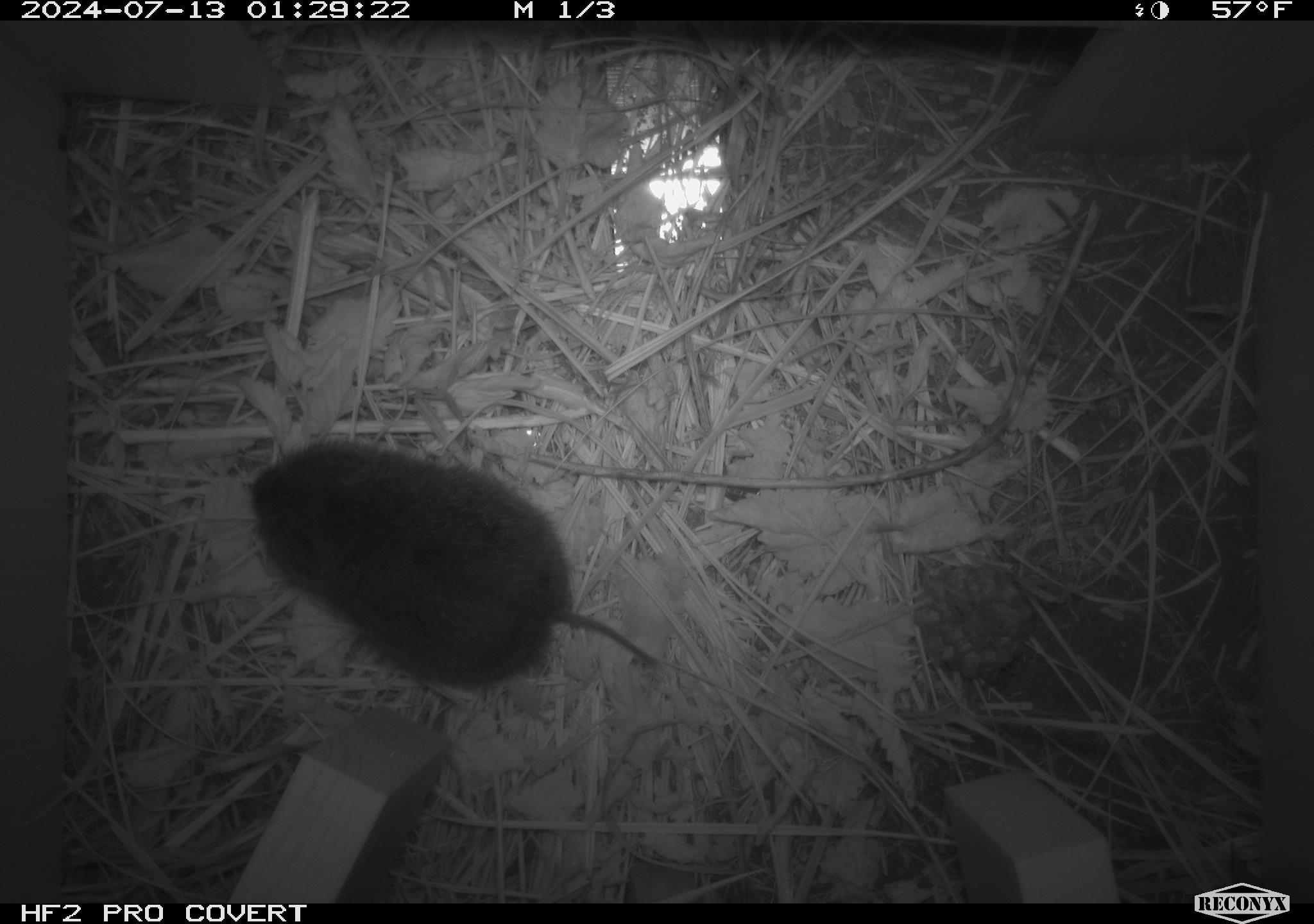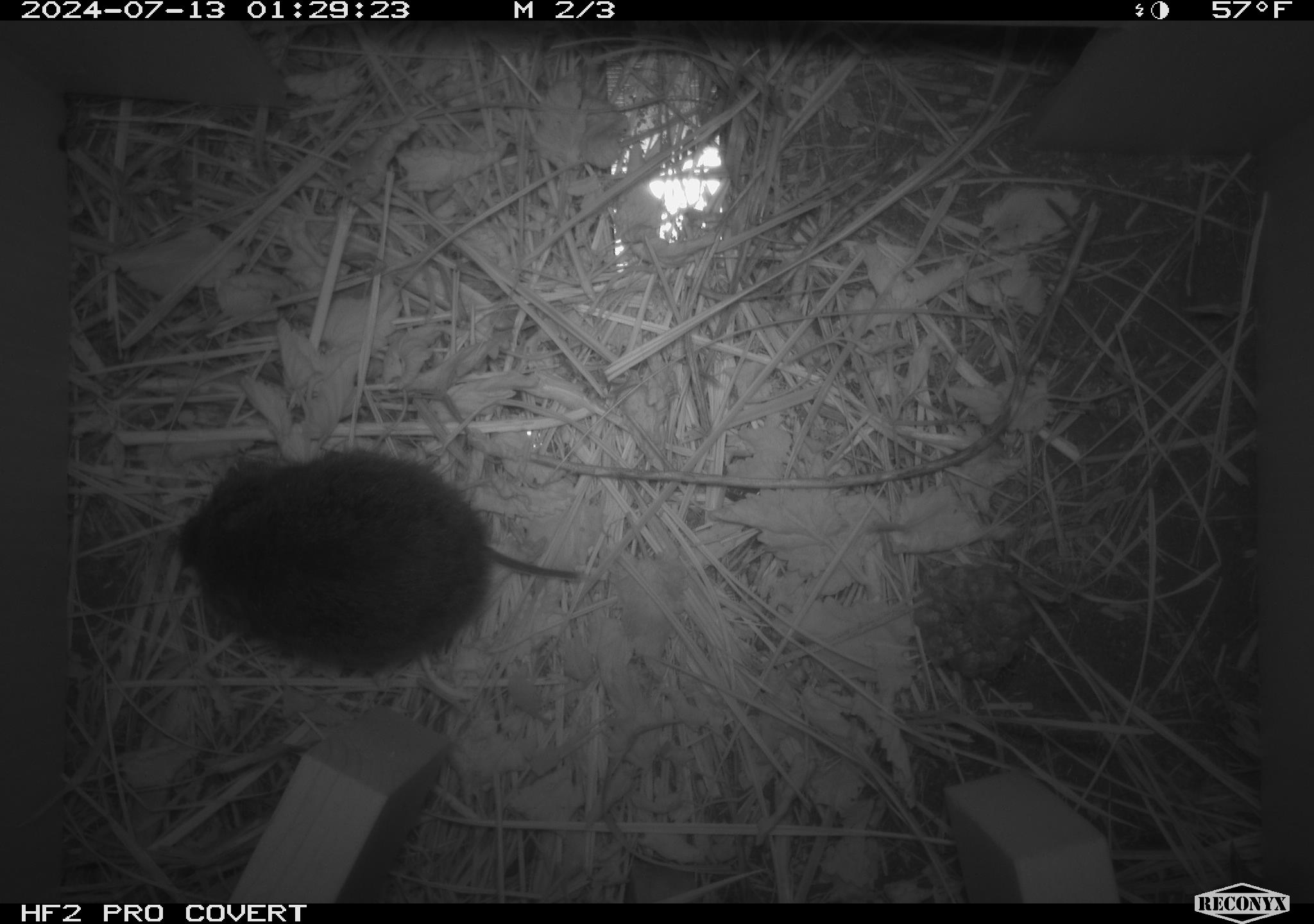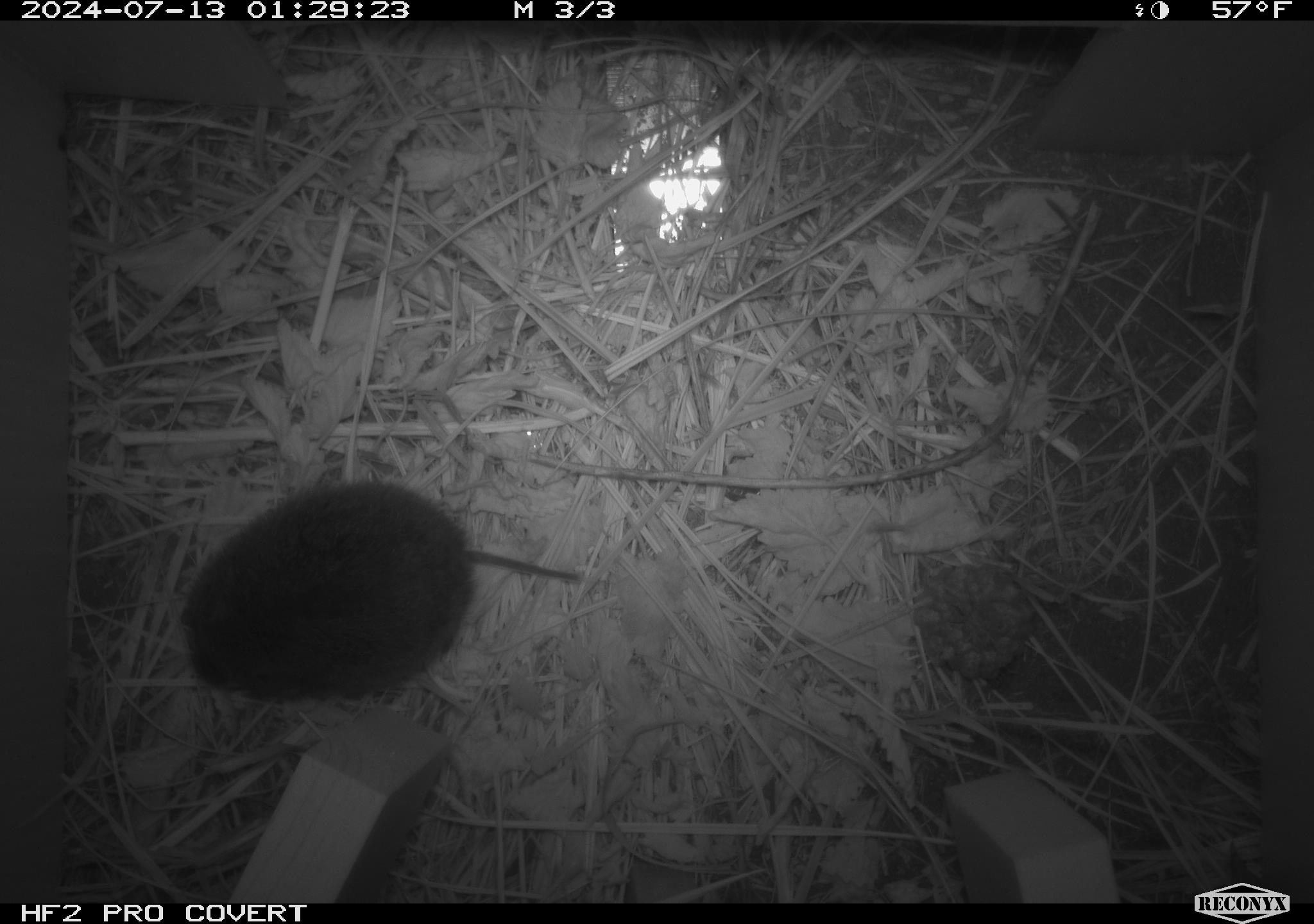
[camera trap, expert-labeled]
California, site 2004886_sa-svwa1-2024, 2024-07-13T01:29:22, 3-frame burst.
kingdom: Animalia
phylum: Arthropoda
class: Insecta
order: Hymenoptera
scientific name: Hymenoptera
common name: ants, bees, wasps, and sawflies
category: hymenoptera order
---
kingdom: Animalia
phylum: Chordata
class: Mammalia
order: Rodentia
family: Cricetidae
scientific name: Arvicolinae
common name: voles, lemmings, and muskrats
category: arvicolinae subfamily